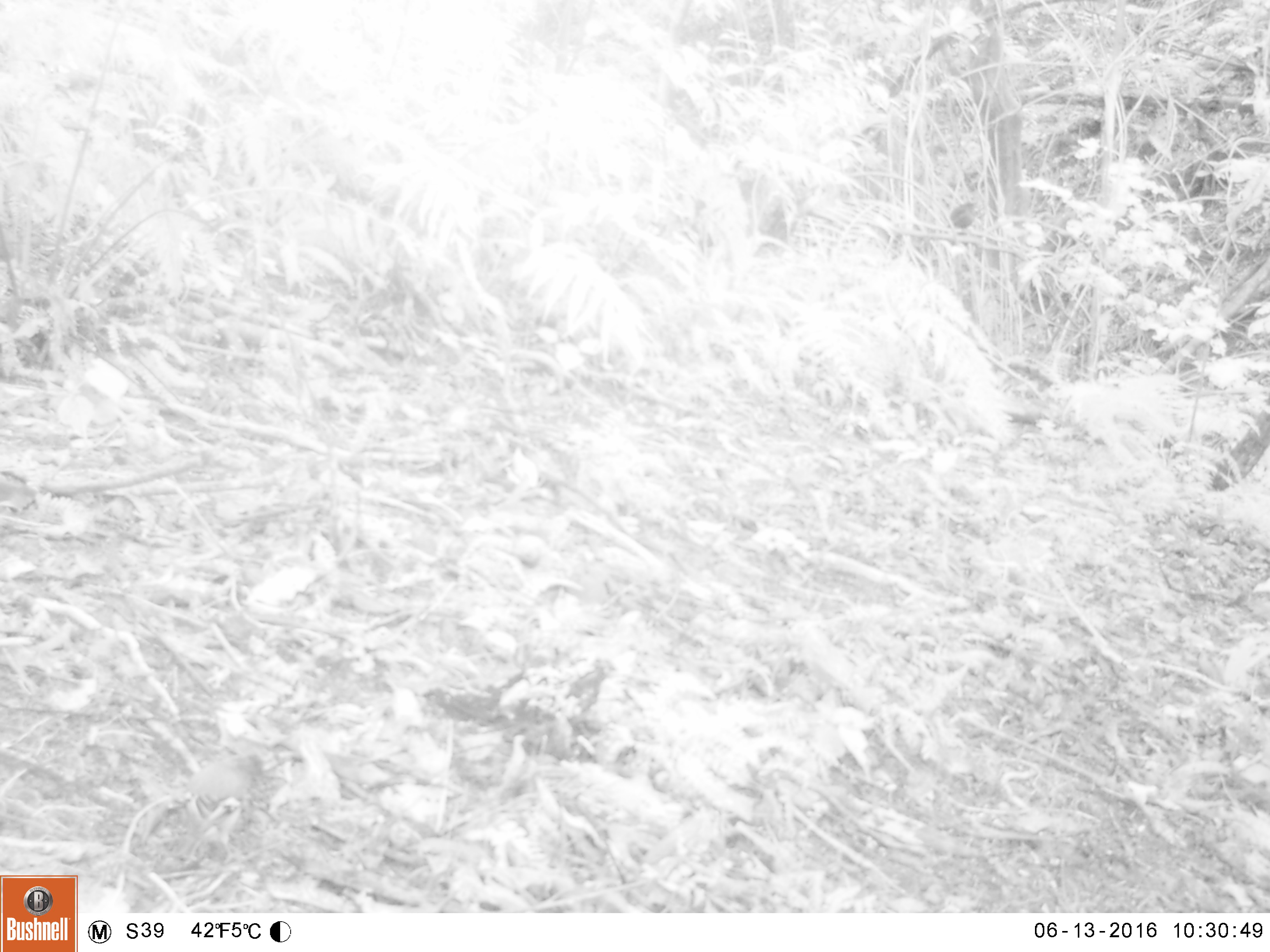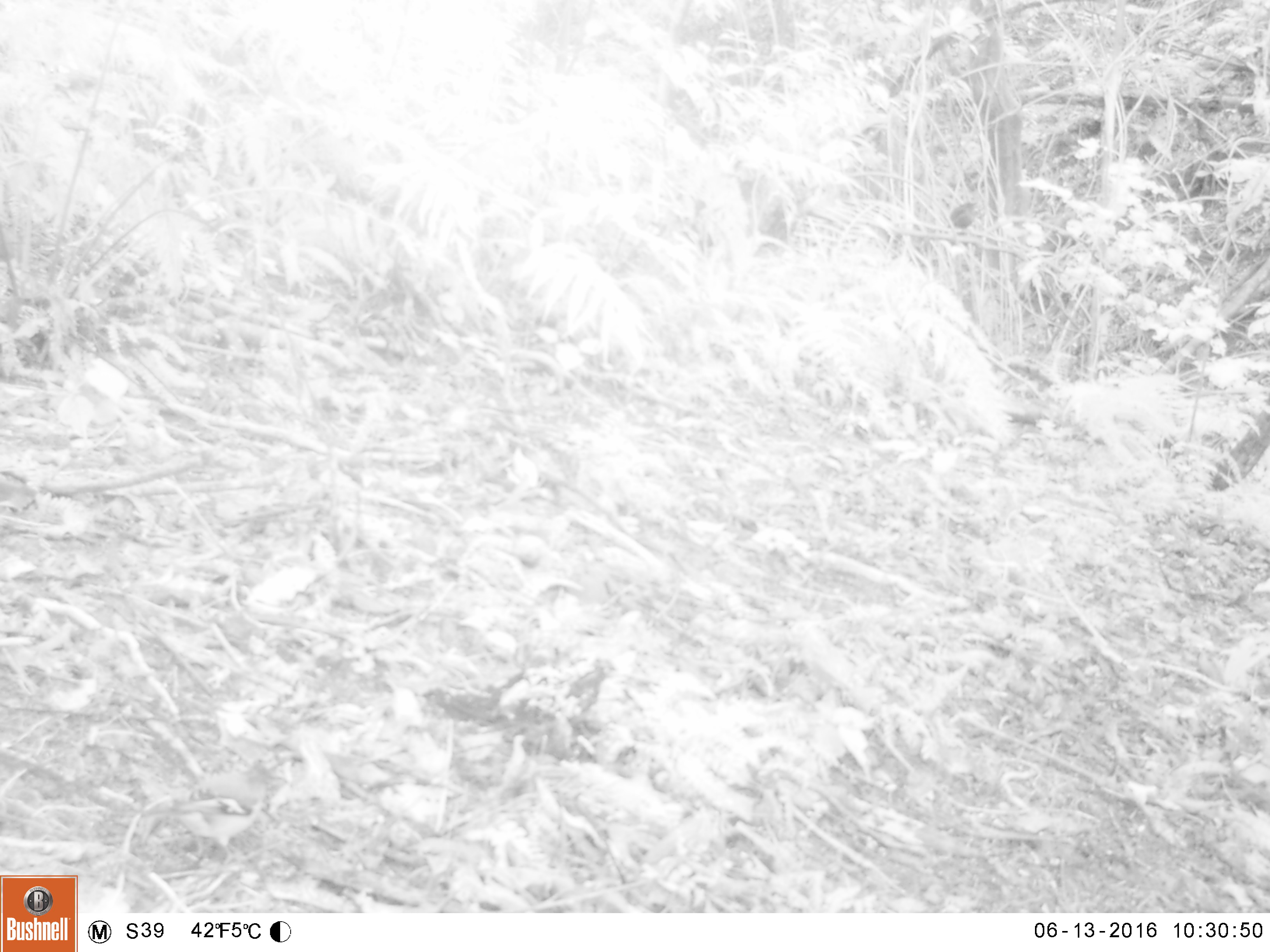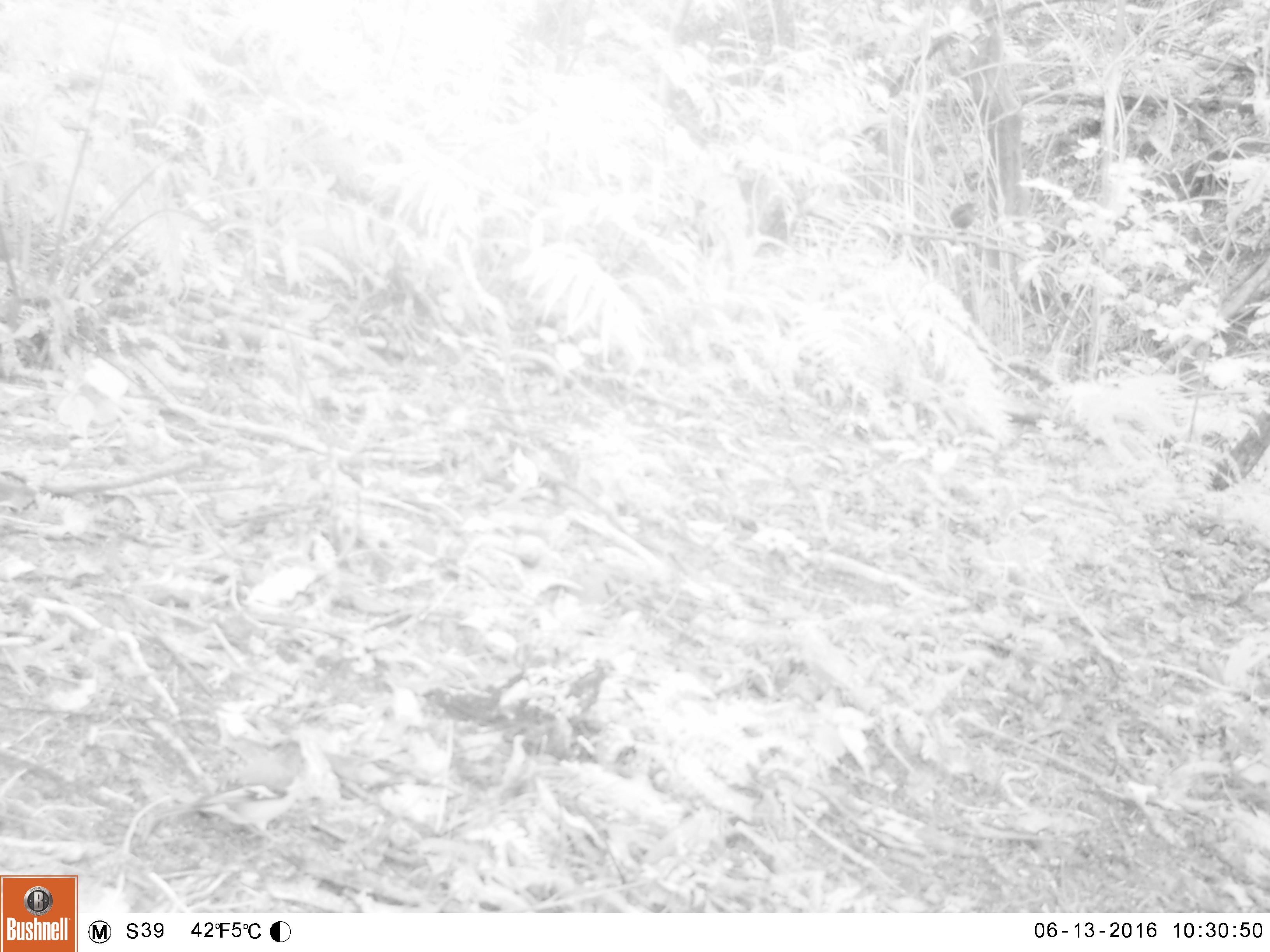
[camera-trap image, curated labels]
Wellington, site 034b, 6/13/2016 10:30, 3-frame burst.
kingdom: Animalia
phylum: Chordata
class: Aves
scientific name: Aves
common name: bird